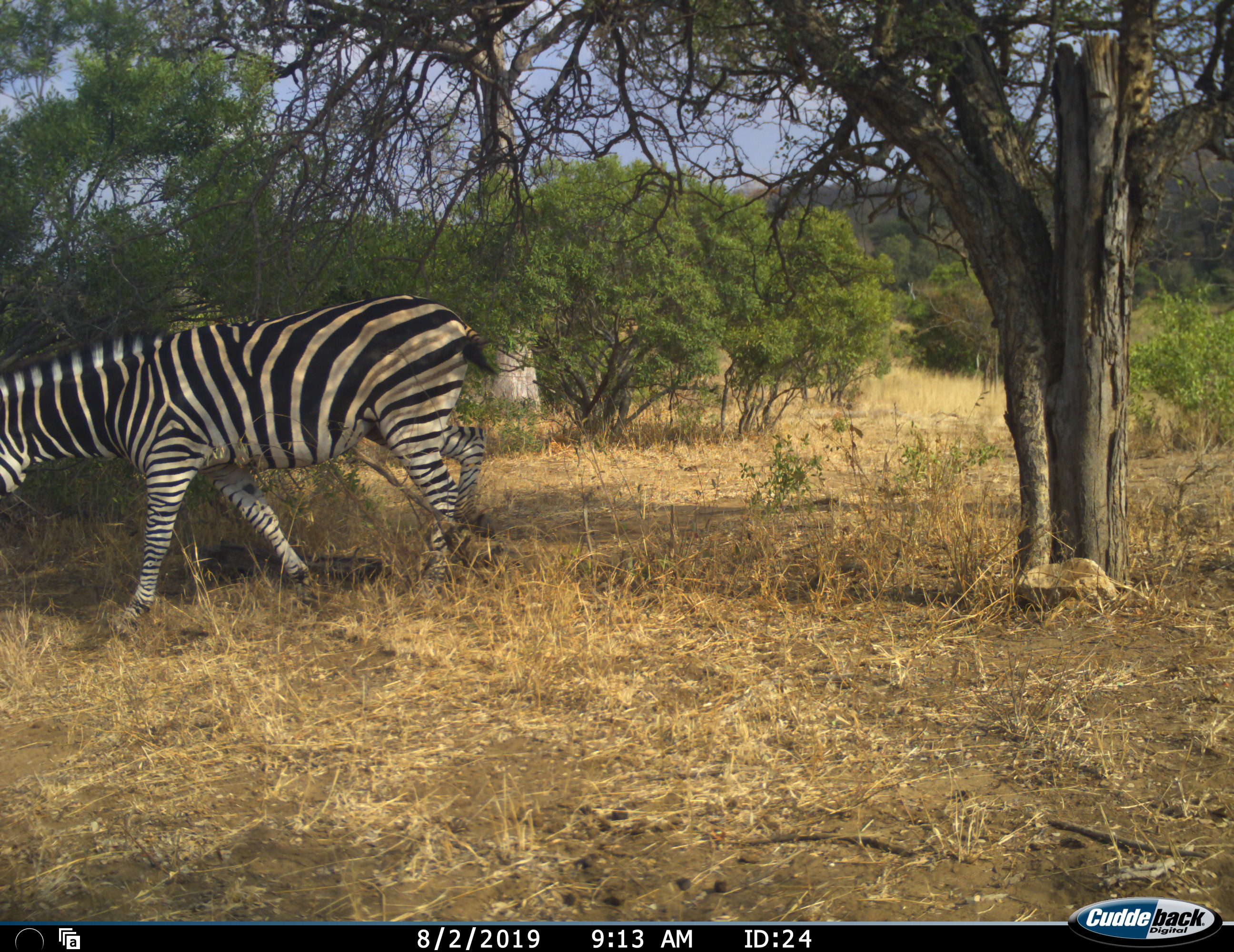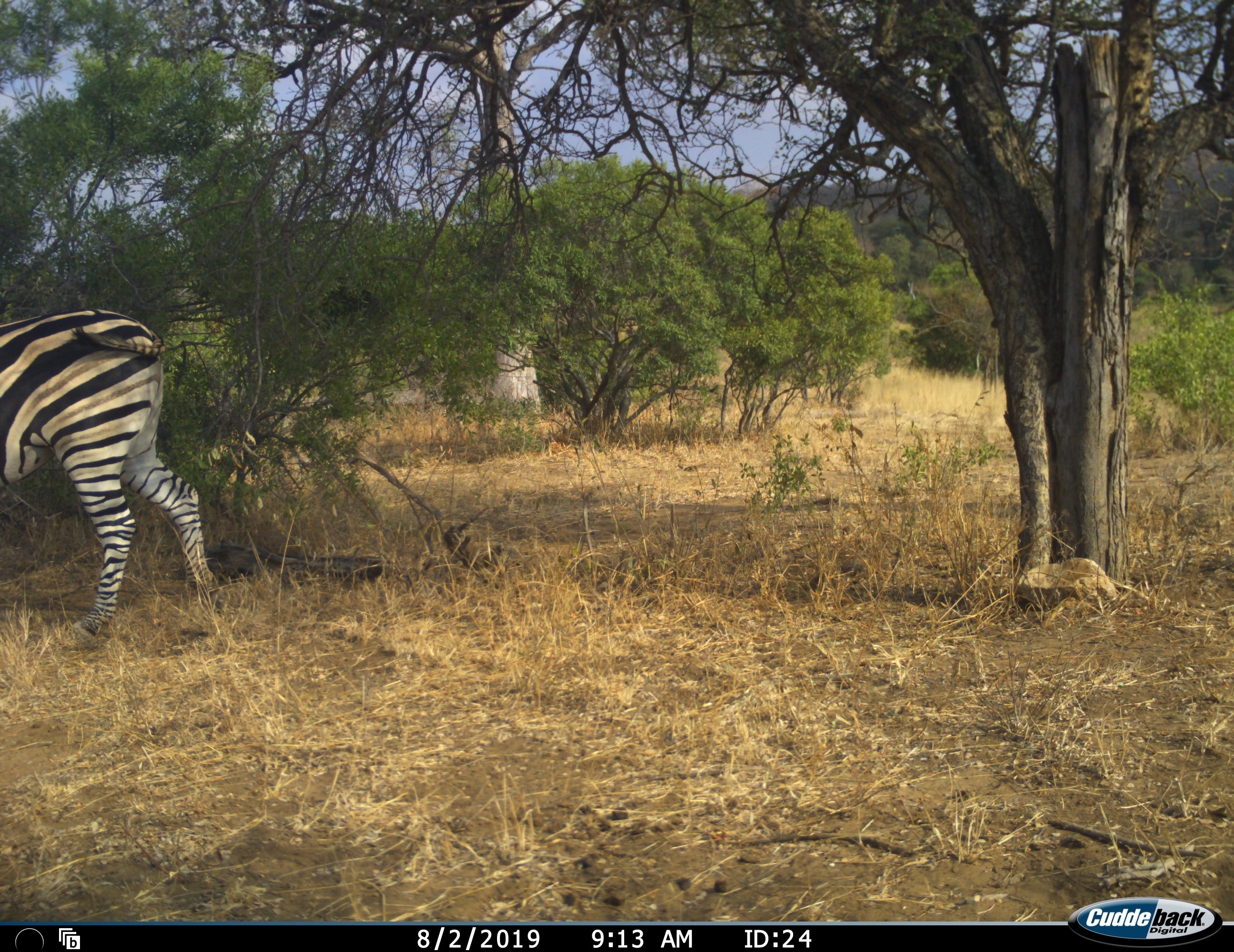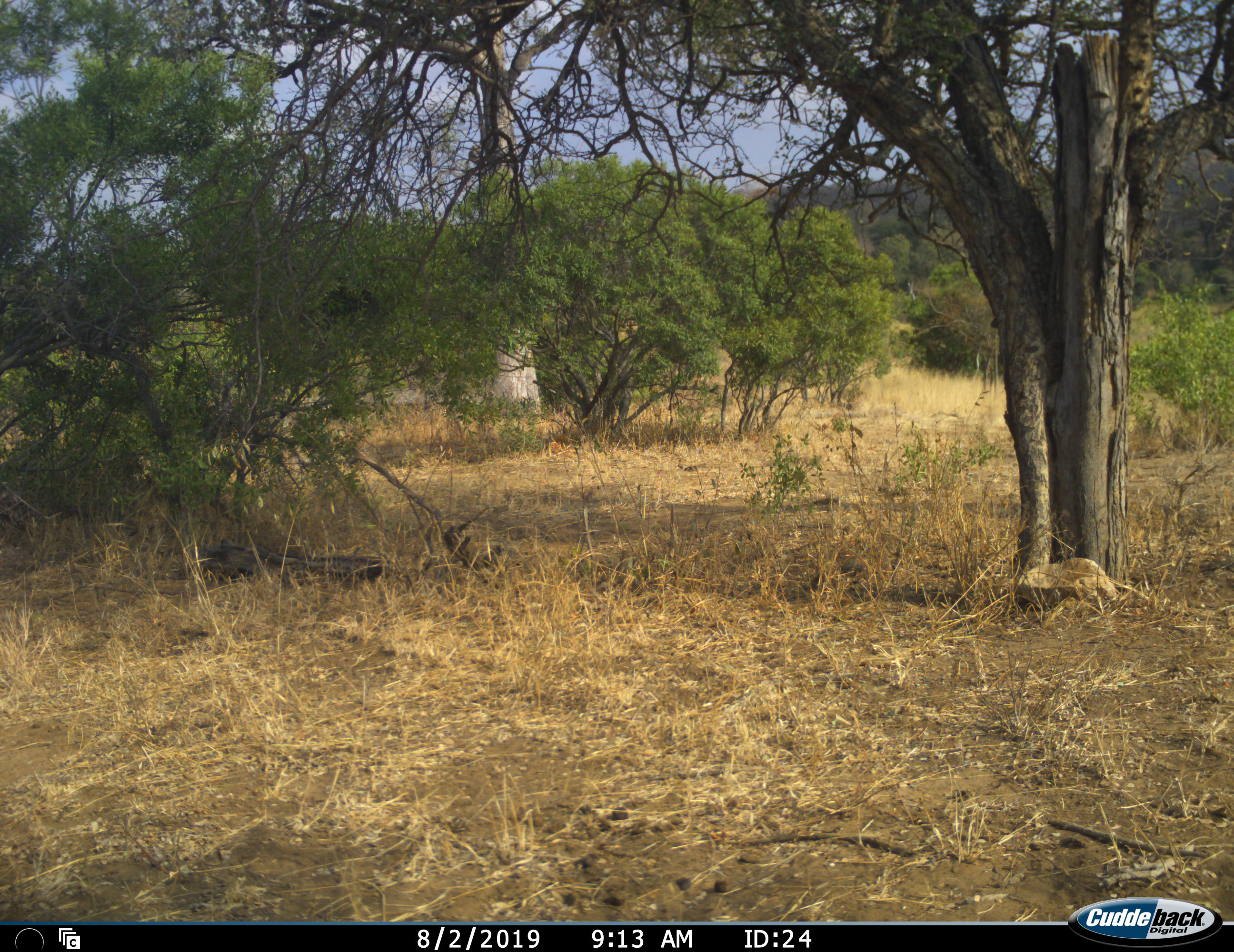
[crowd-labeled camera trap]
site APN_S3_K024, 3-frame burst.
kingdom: Animalia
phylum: Chordata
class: Mammalia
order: Perissodactyla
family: Equidae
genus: Equus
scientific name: Equus quagga burchellii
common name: burchell's zebra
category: zebraburchells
Zebraburchells (burchell's zebra) (Equus quagga burchellii), count 1. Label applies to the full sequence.